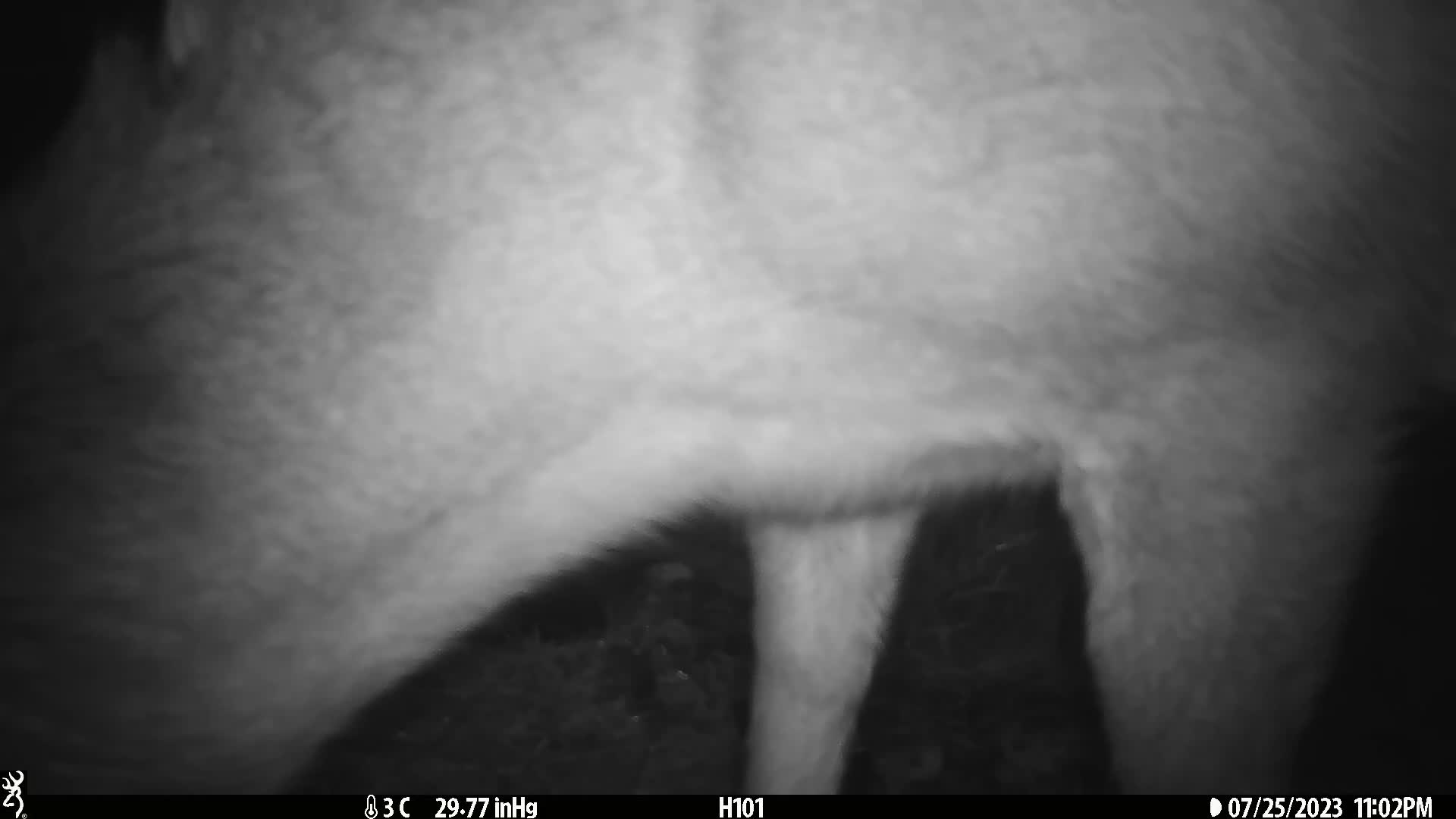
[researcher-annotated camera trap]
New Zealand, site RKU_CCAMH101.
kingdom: Animalia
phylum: Chordata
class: Mammalia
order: Artiodactyla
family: Cervidae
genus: Odocoileus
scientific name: Odocoileus virginianus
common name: white-tailed deer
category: white tailed deer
White tailed deer (white-tailed deer) (Odocoileus virginianus).